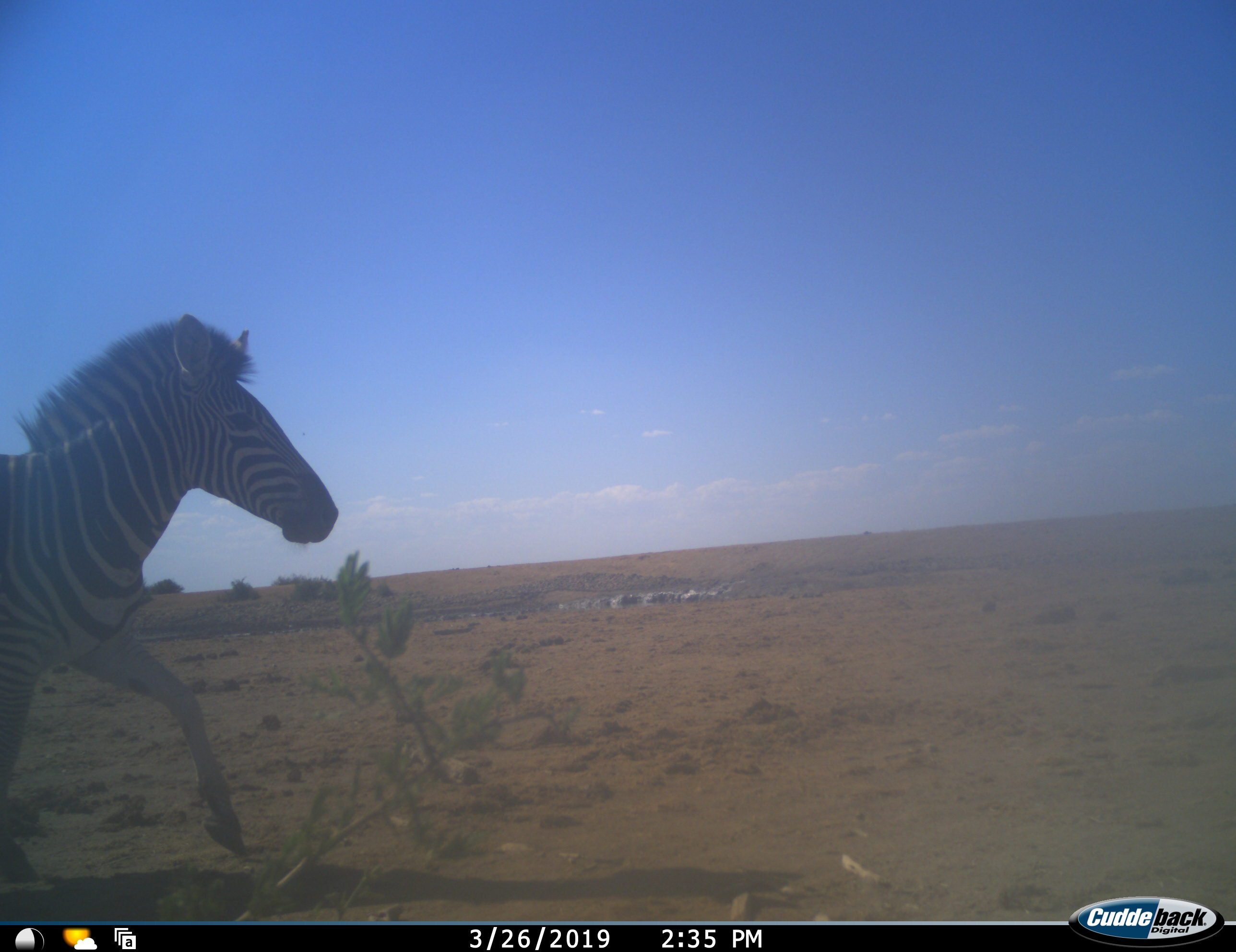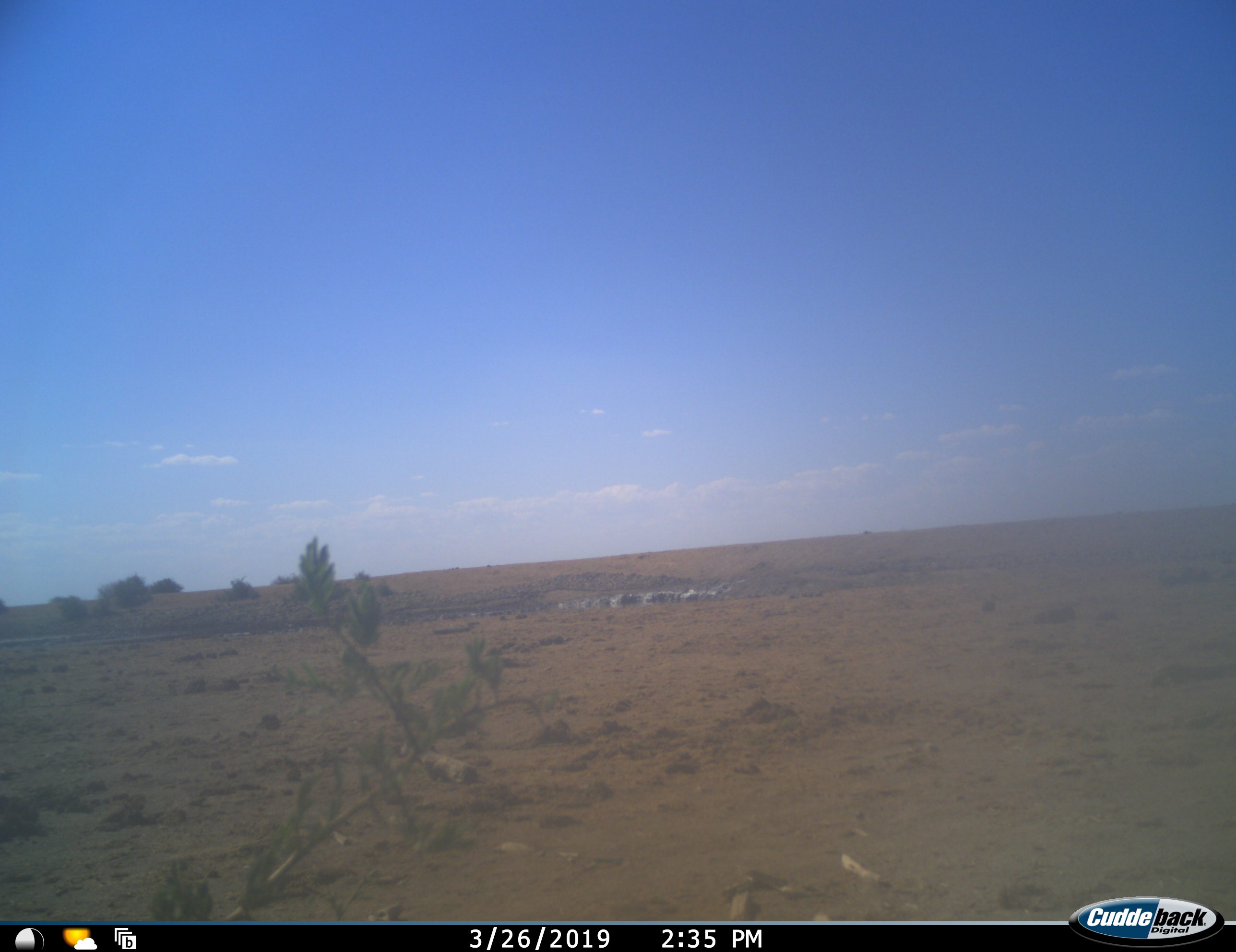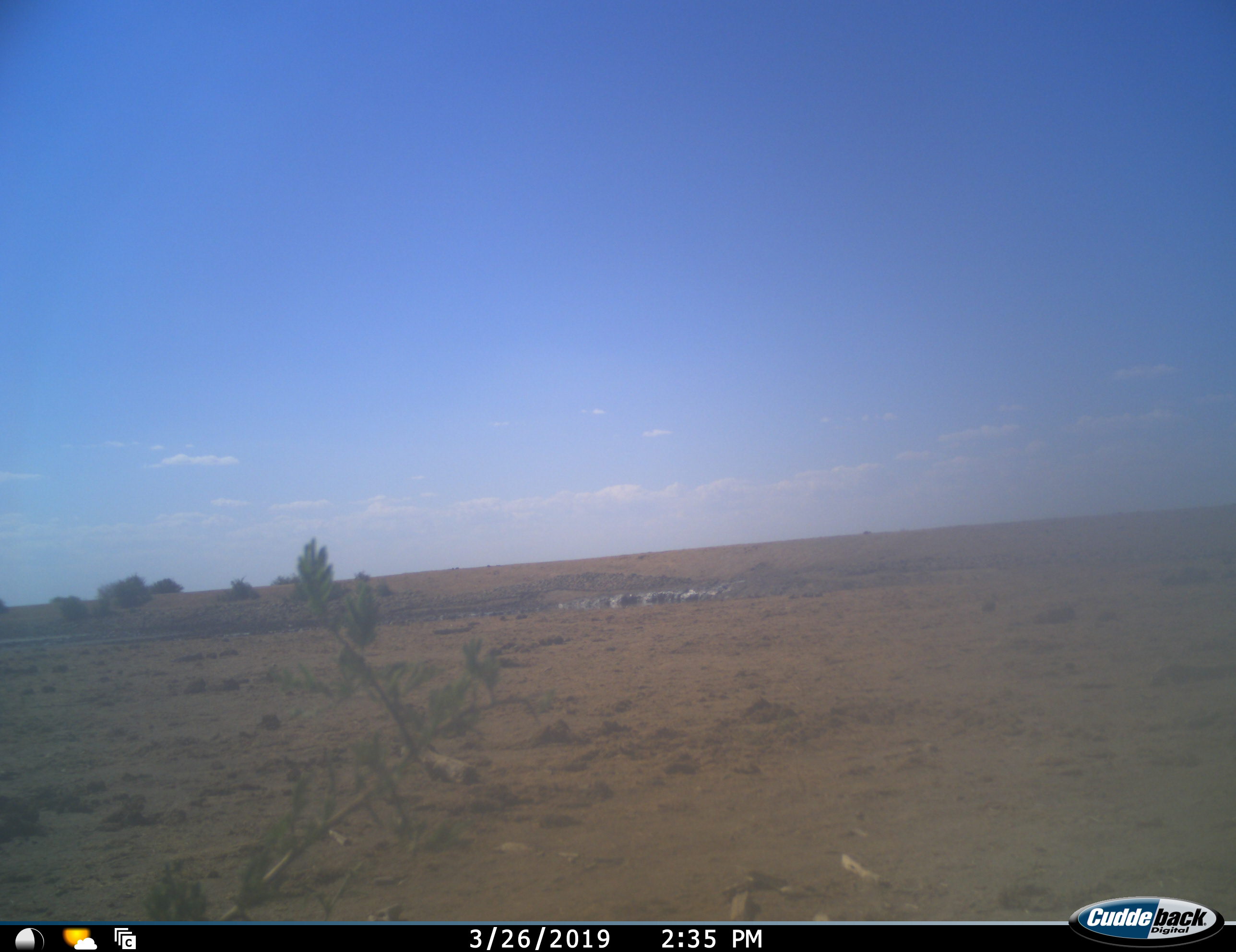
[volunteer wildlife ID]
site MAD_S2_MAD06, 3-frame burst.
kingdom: Animalia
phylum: Chordata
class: Mammalia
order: Perissodactyla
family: Equidae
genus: Equus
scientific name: Equus quagga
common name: plains zebra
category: zebraplains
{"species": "zebraplains (plains zebra) (Equus quagga)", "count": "1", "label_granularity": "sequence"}